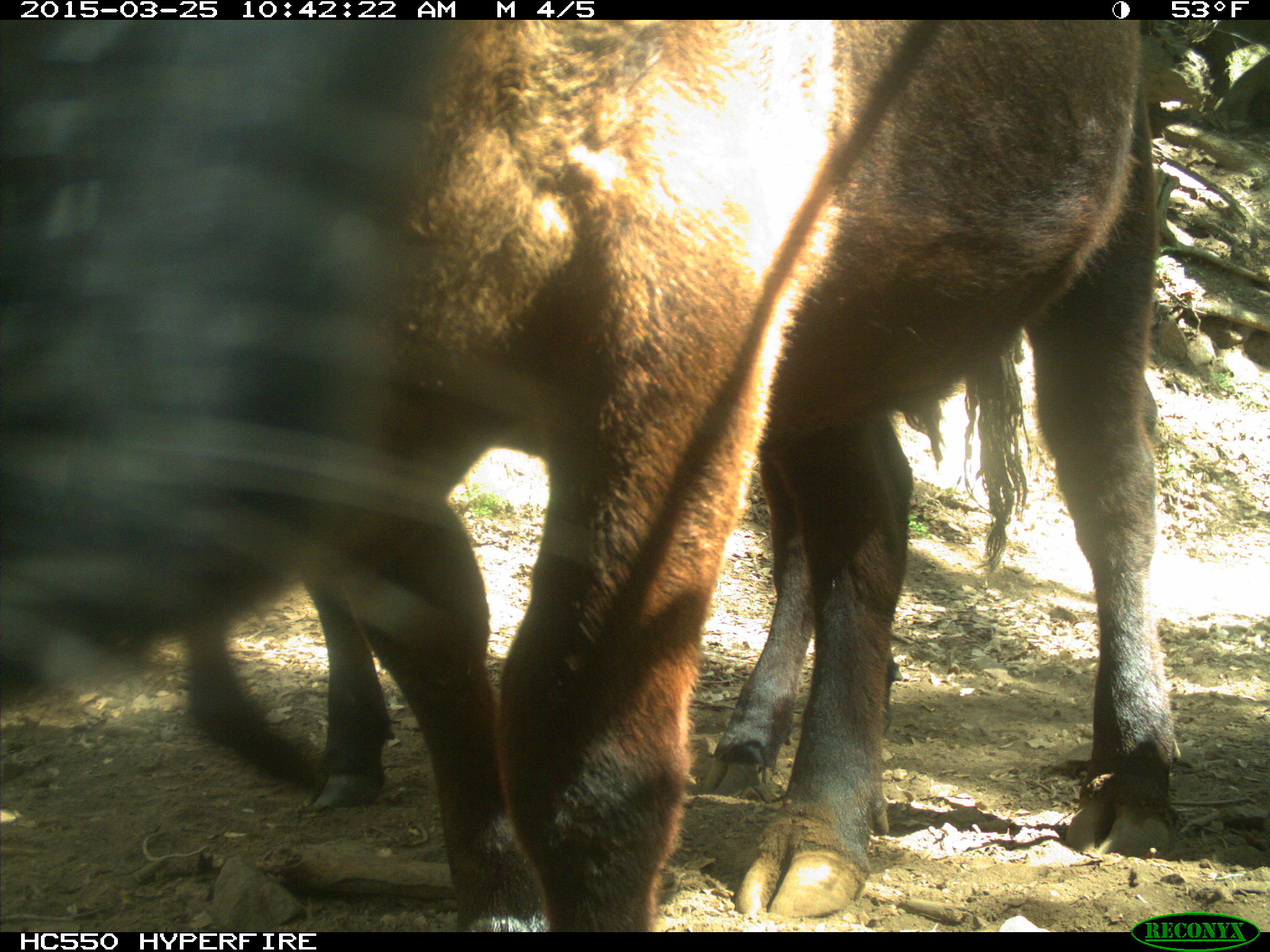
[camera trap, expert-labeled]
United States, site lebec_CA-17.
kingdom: Animalia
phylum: Chordata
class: Mammalia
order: Artiodactyla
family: Bovidae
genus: Bos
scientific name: Bos taurus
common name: domestic cow